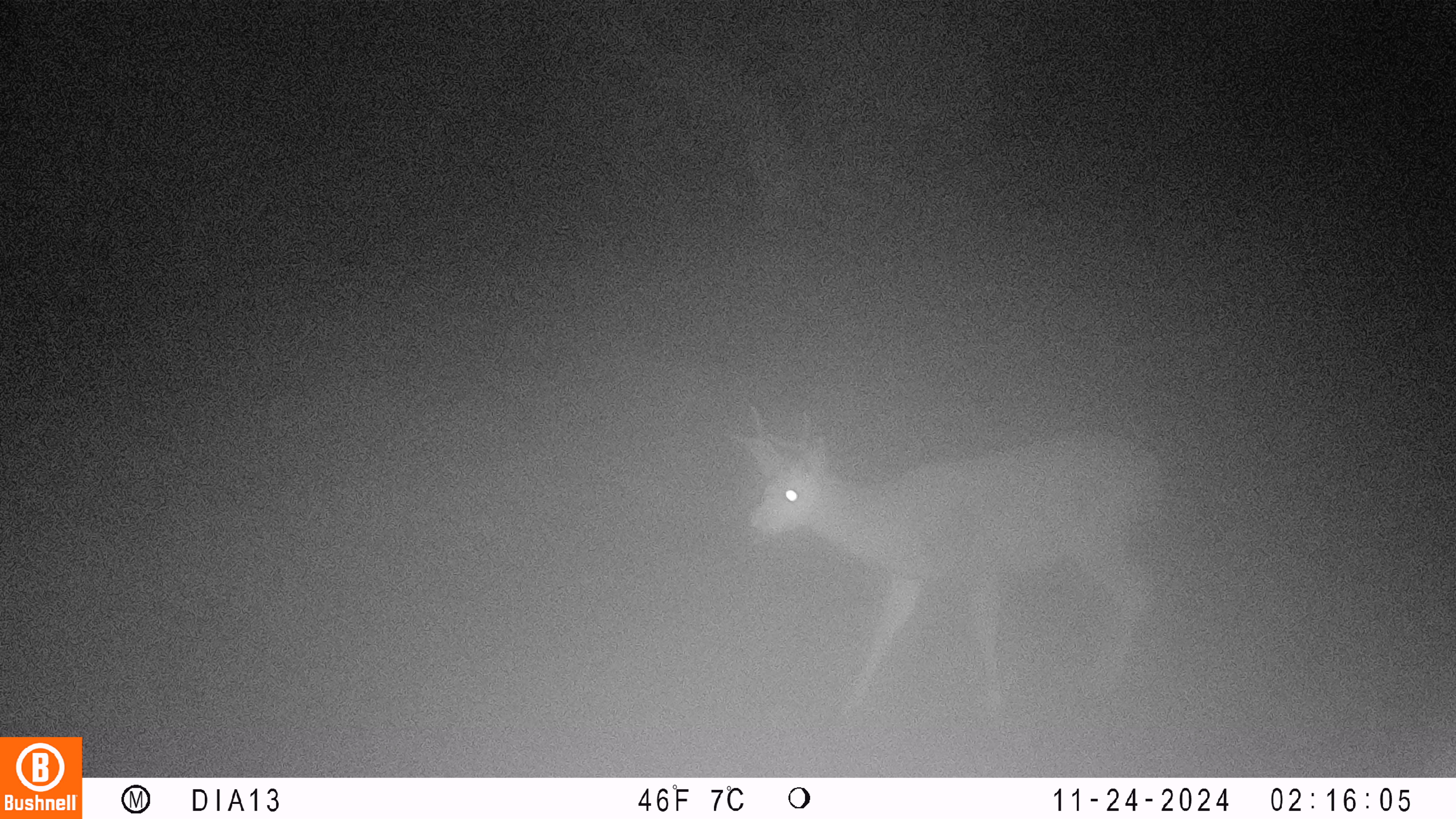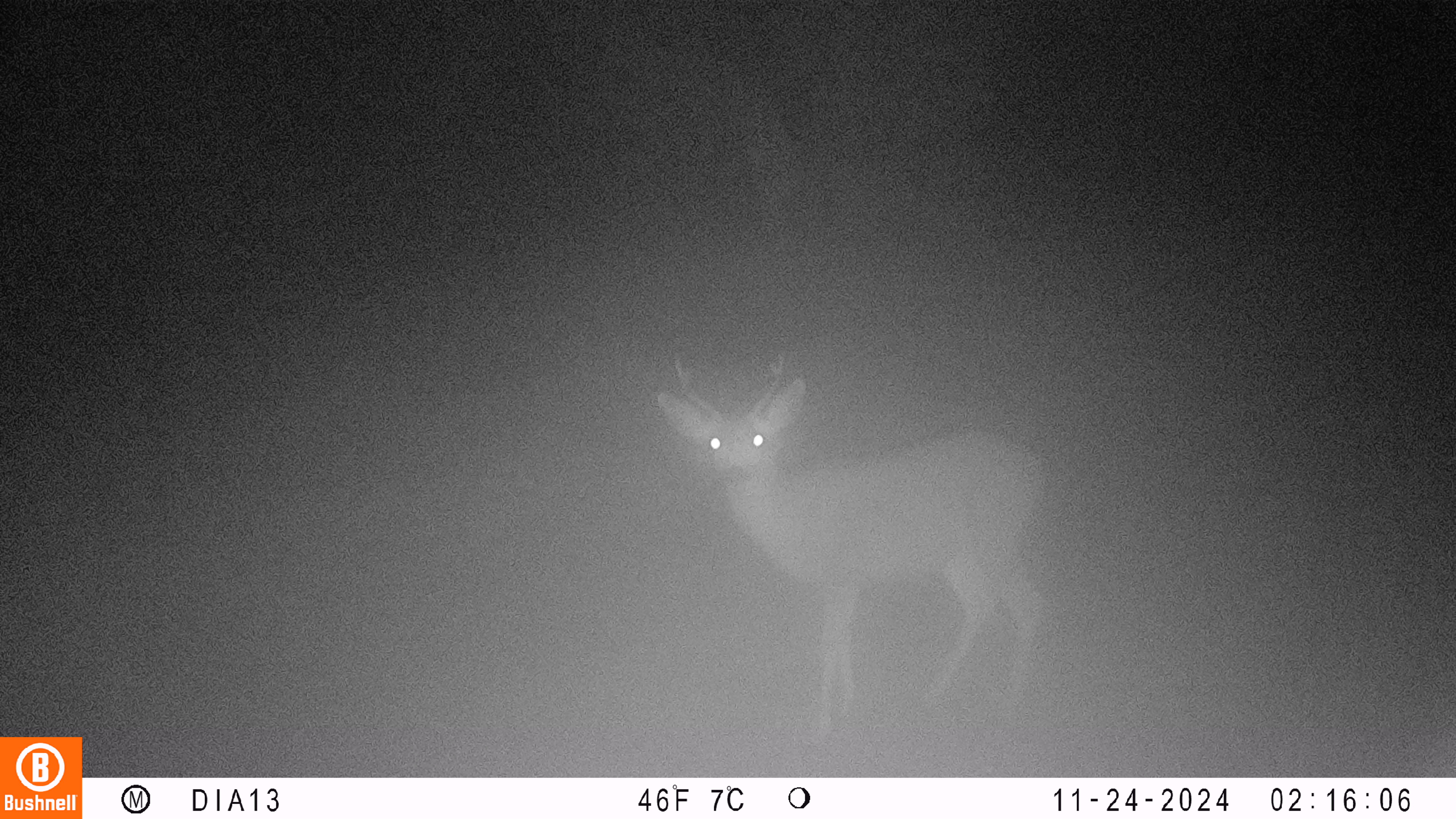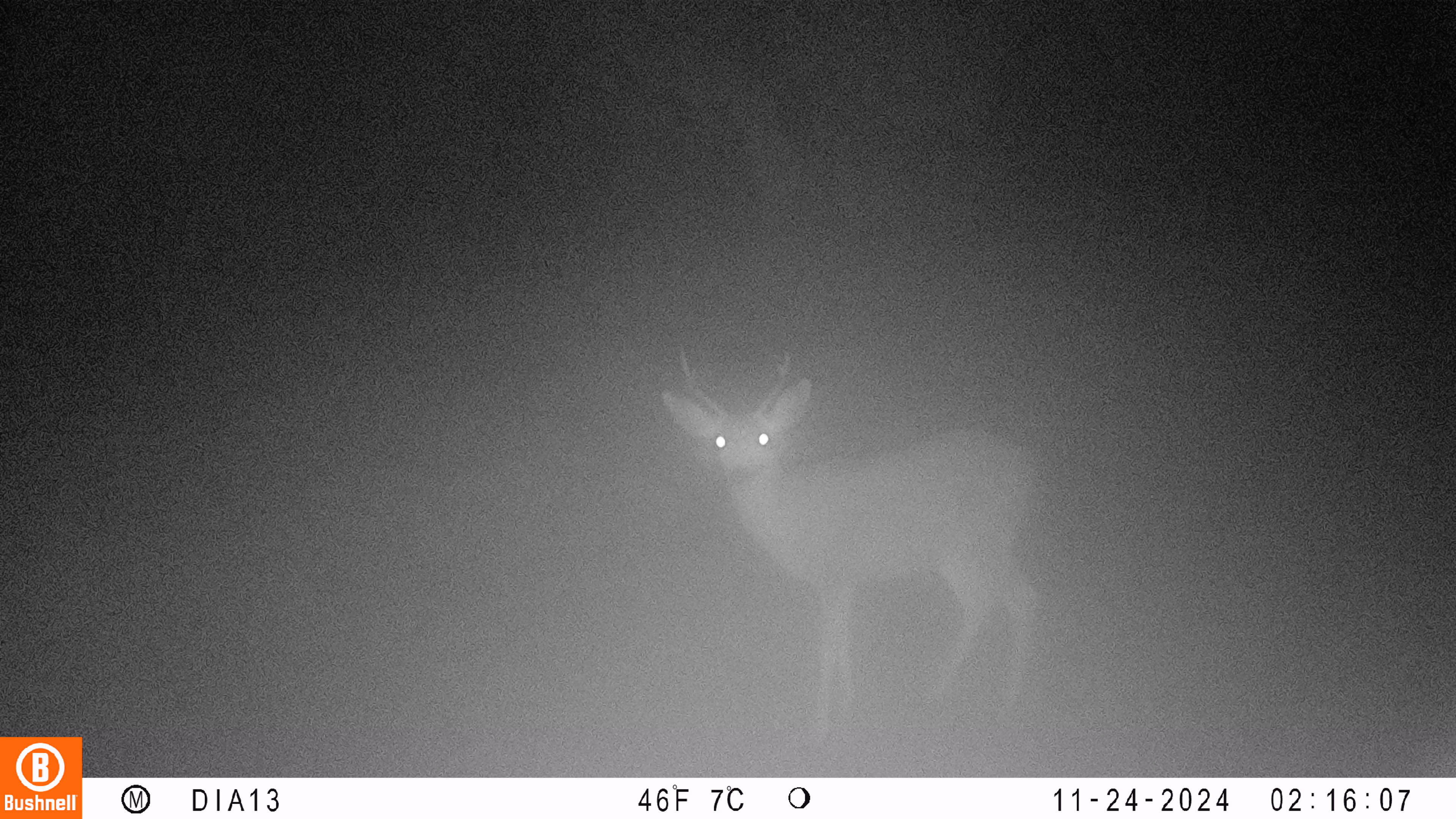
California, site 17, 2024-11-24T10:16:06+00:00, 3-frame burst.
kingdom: Animalia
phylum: Chordata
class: Mammalia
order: Artiodactyla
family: Cervidae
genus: Odocoileus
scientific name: Odocoileus hemionus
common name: mule deer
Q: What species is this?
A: Mule deer (Odocoileus hemionus).